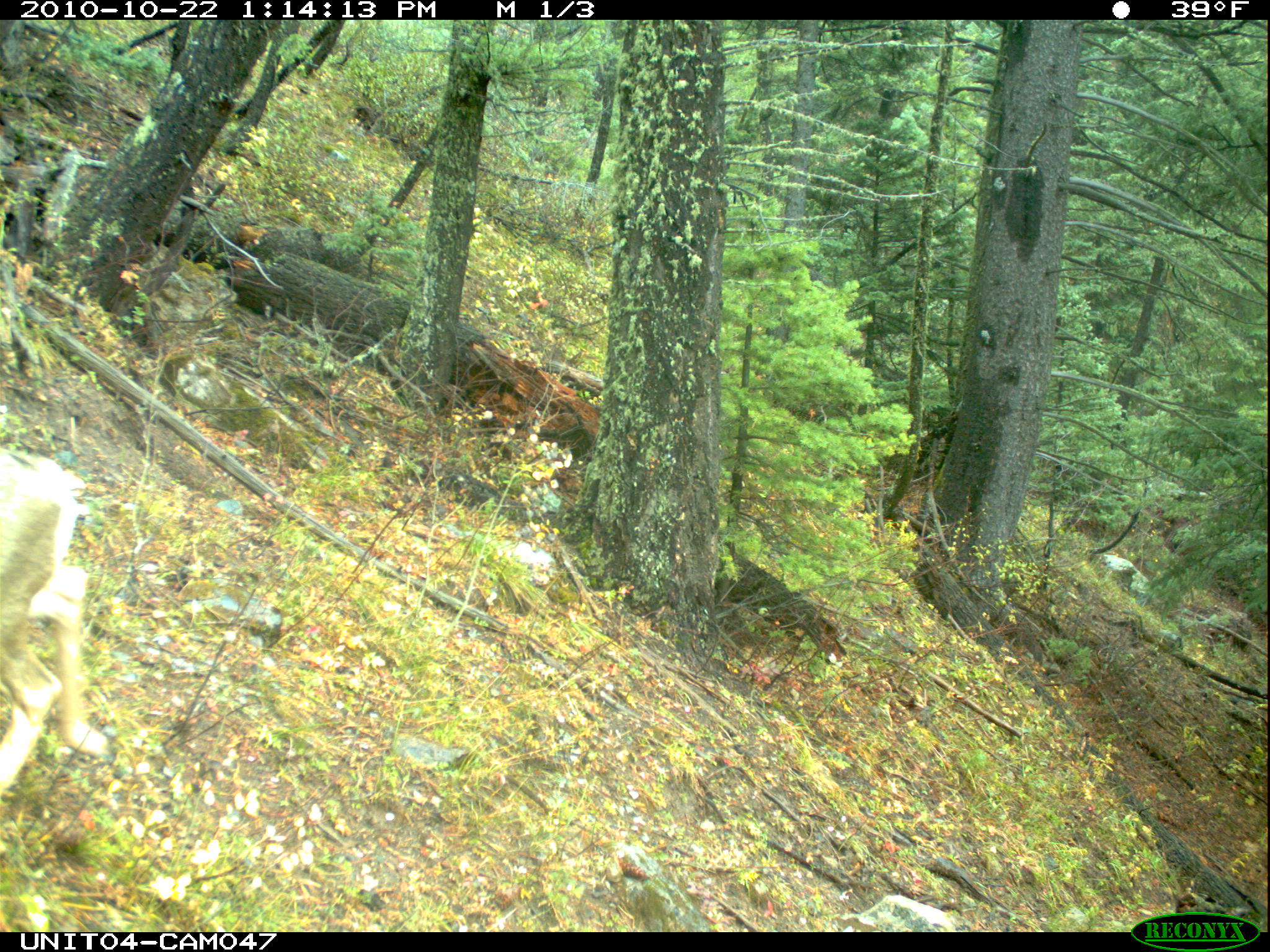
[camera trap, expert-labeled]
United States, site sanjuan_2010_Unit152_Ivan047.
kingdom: Animalia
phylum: Chordata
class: Mammalia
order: Artiodactyla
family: Cervidae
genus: Odocoileus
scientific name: Odocoileus hemionus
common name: mule deer